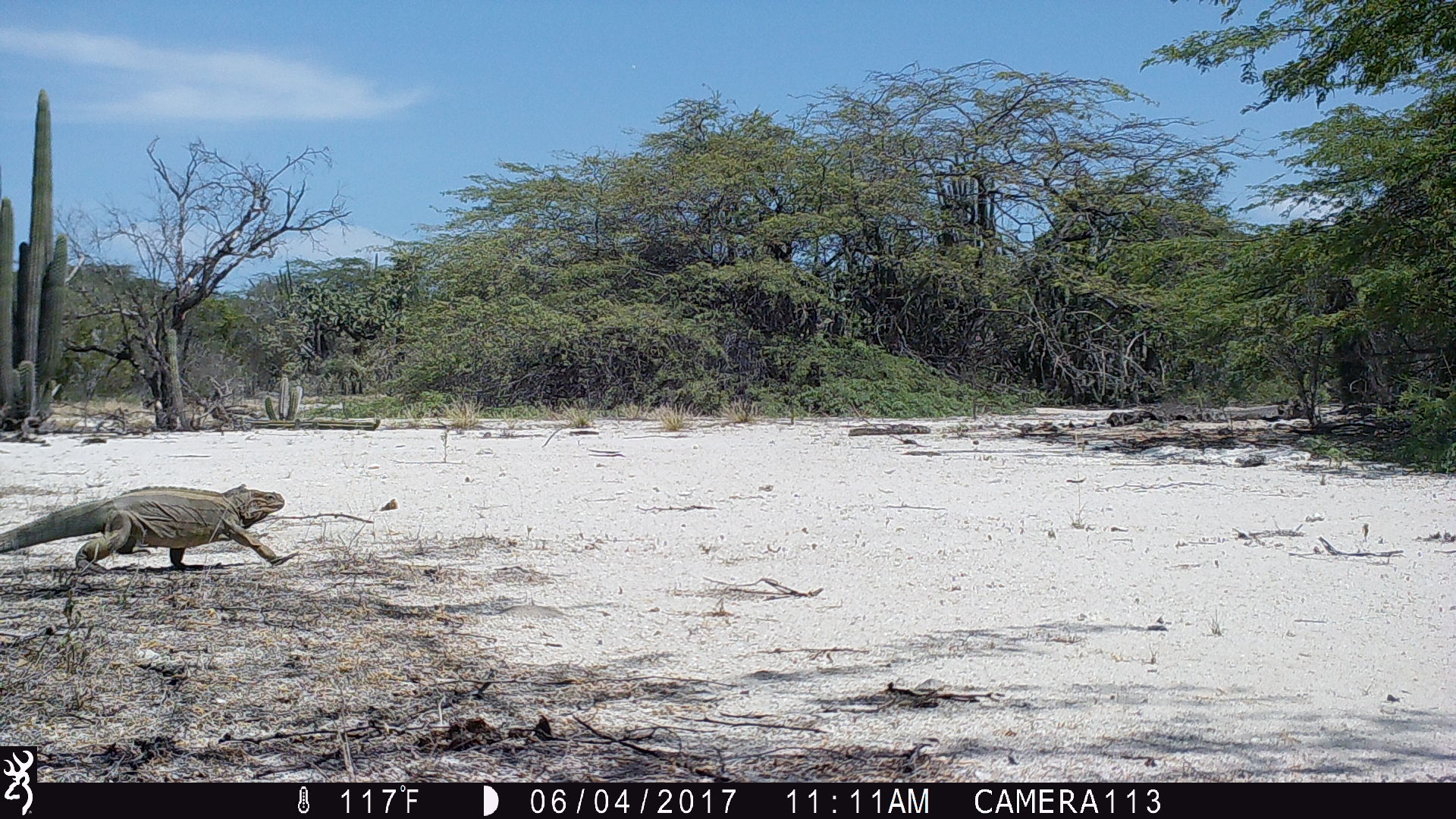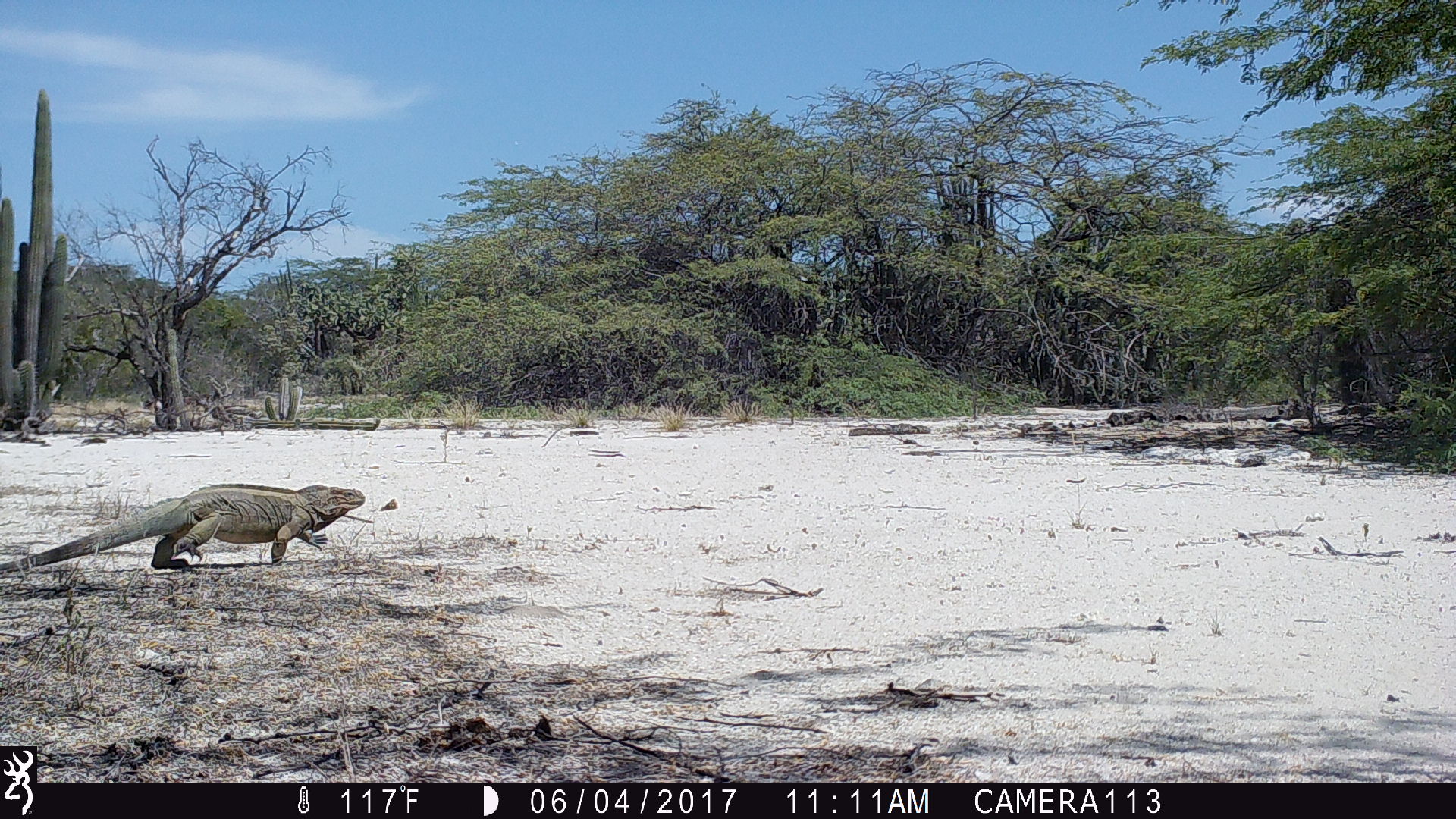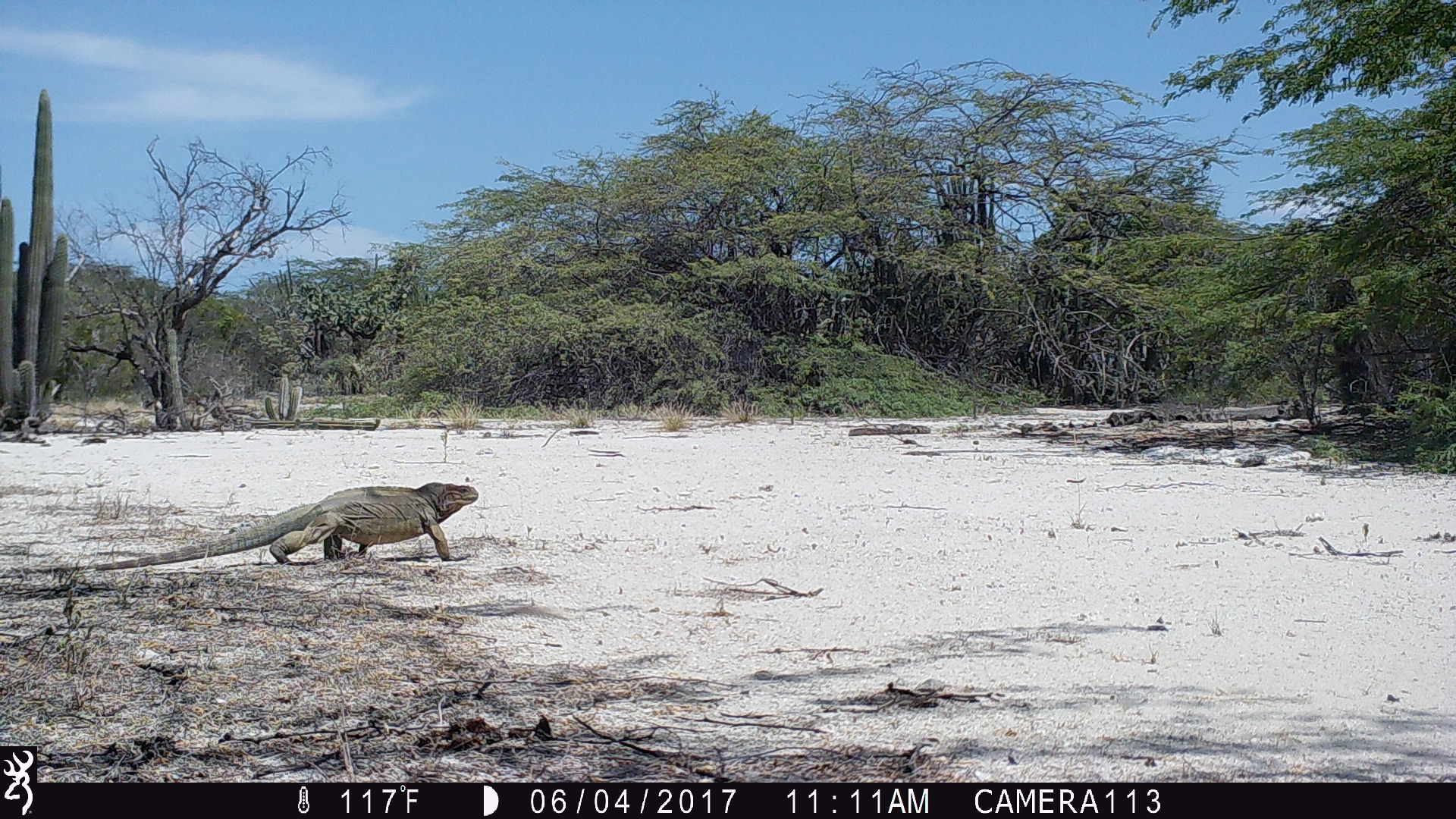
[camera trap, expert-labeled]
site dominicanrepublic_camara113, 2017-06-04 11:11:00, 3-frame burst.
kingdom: Animalia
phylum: Chordata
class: Reptilia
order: Squamata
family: Iguanidae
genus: Iguana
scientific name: Iguana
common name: typical iguanas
Iguana (typical iguanas).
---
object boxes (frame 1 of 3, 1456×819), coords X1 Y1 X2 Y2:
iguana: 3 484 297 573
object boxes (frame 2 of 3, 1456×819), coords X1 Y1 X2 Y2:
iguana: 0 477 363 573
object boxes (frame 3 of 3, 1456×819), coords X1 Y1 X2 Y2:
iguana: 92 479 481 567